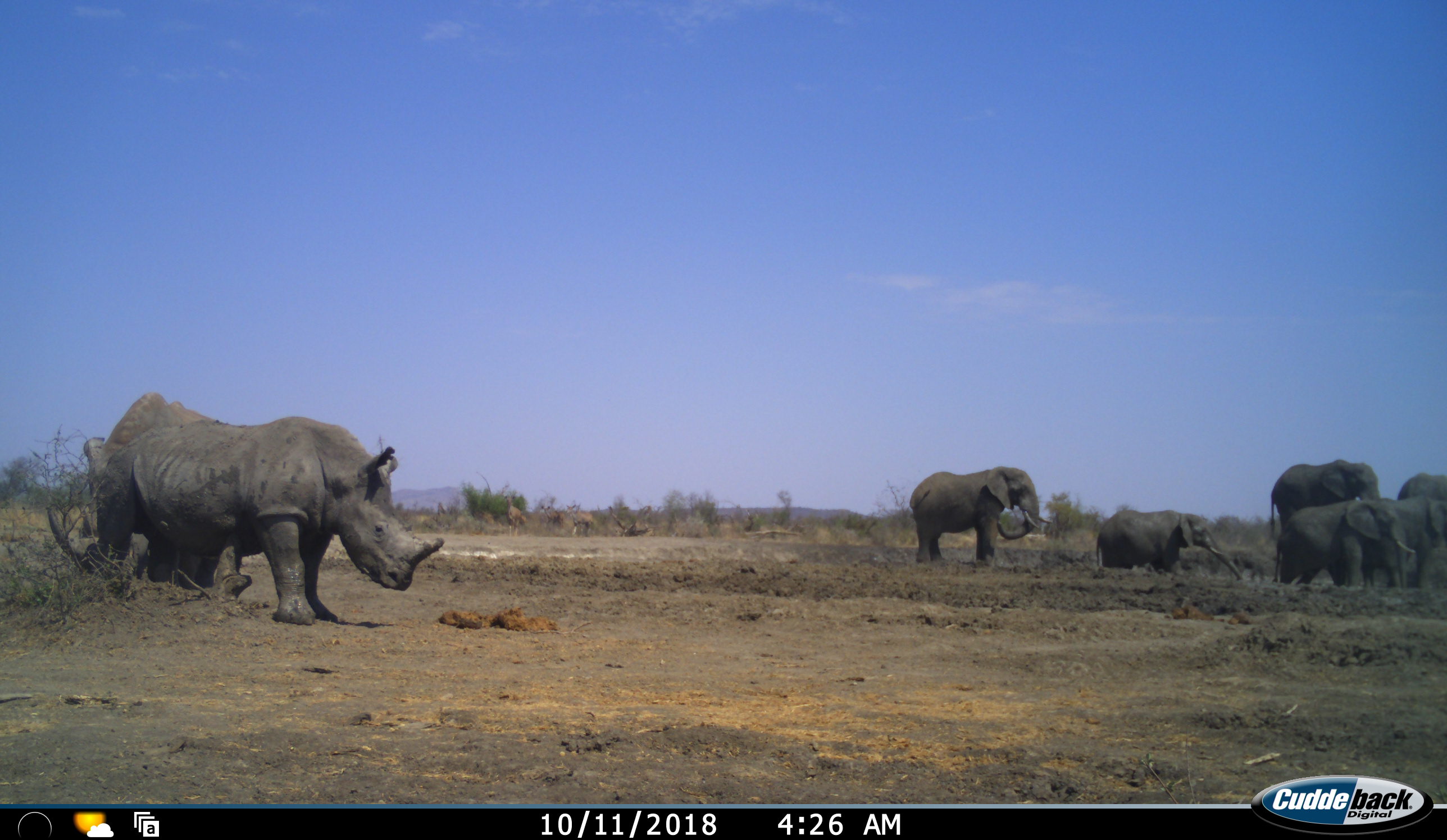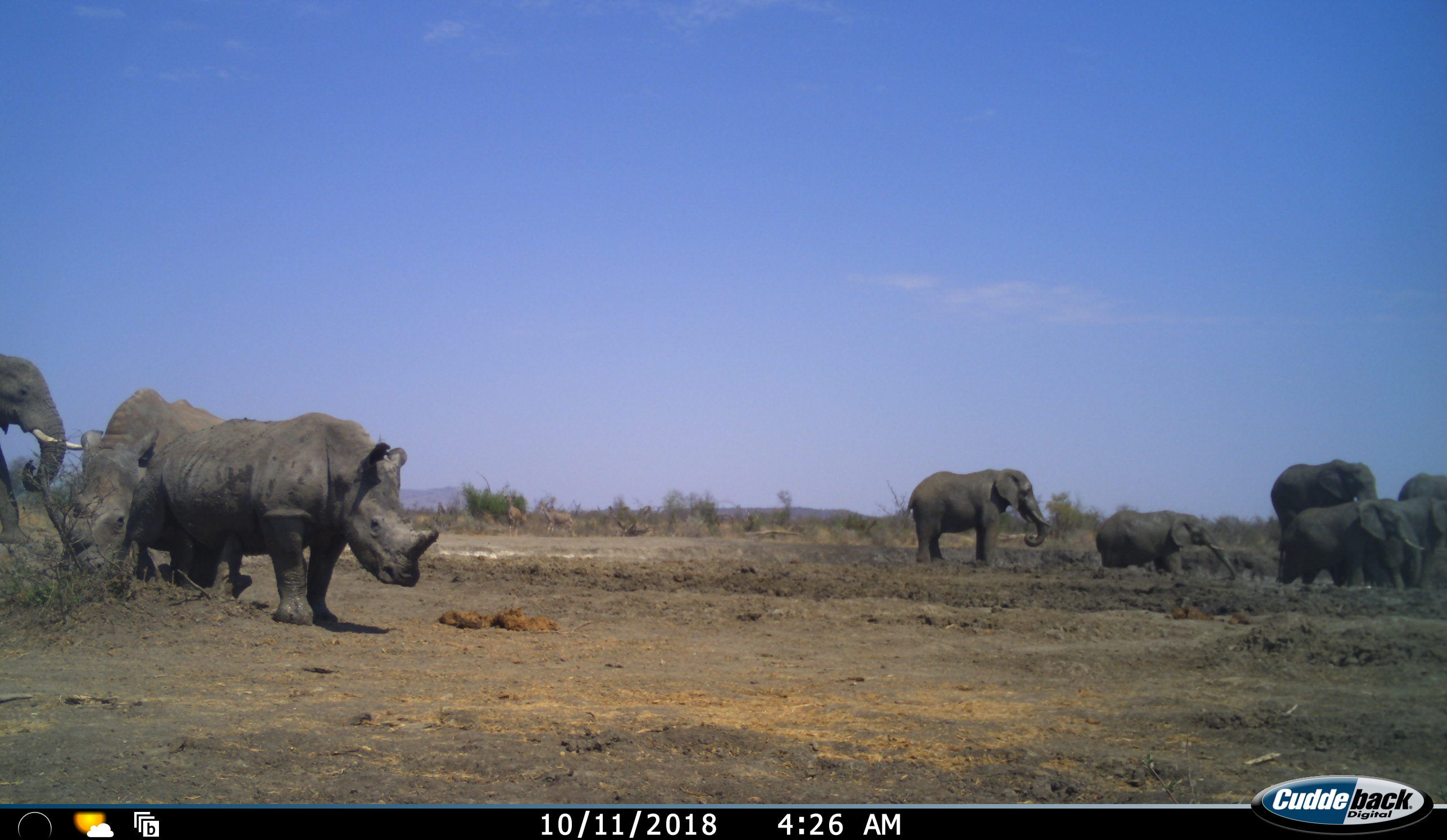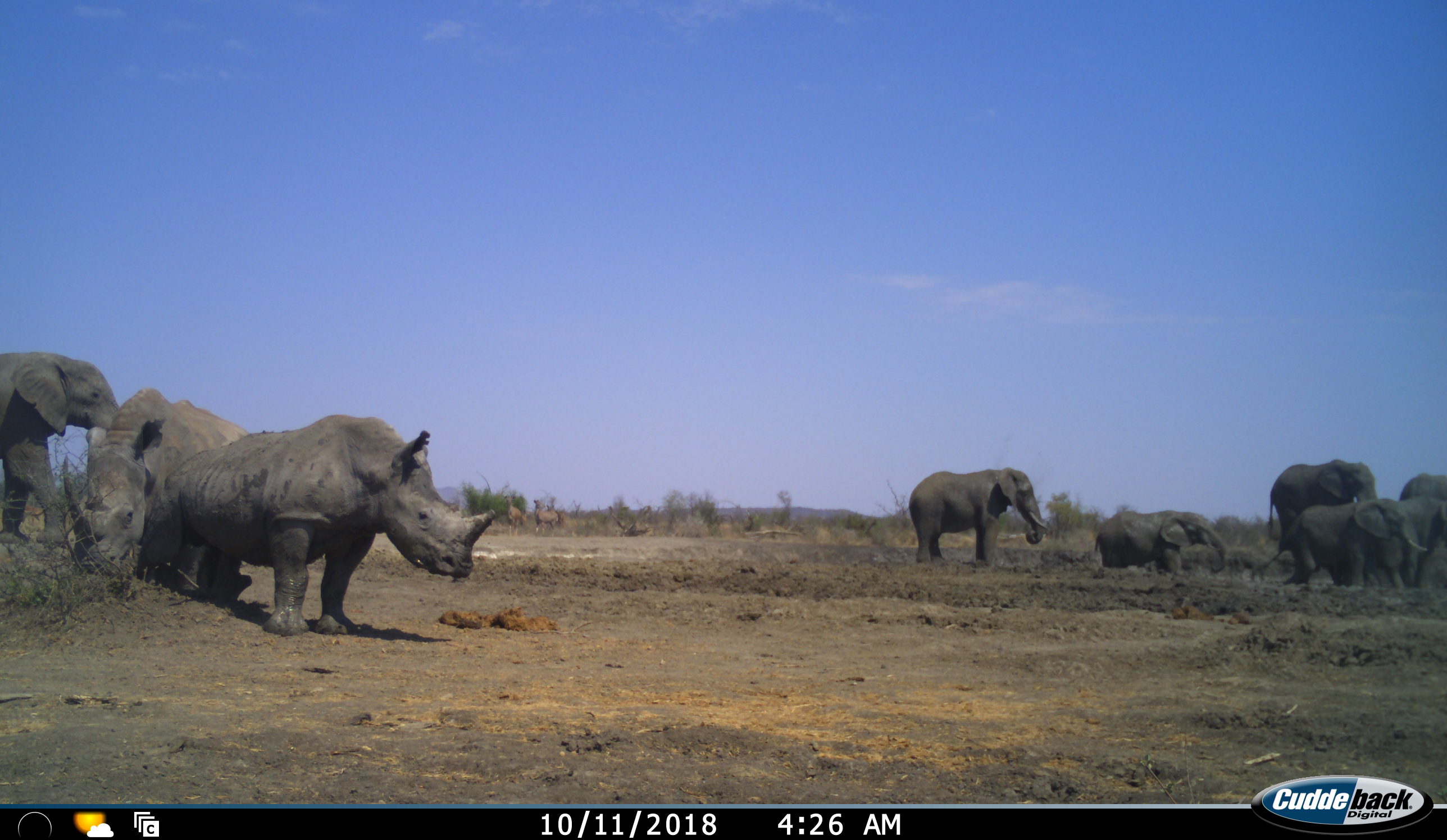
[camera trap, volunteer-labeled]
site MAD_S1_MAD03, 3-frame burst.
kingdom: Animalia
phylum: Chordata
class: Mammalia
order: Proboscidea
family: Elephantidae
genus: Loxodonta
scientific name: Loxodonta africana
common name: african bush elephant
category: elephant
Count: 7.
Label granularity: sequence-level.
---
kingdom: Animalia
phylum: Chordata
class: Mammalia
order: Perissodactyla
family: Rhinocerotidae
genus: Ceratotherium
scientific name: Ceratotherium simum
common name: white rhinoceros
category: rhinoceroswhite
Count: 2.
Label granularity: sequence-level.